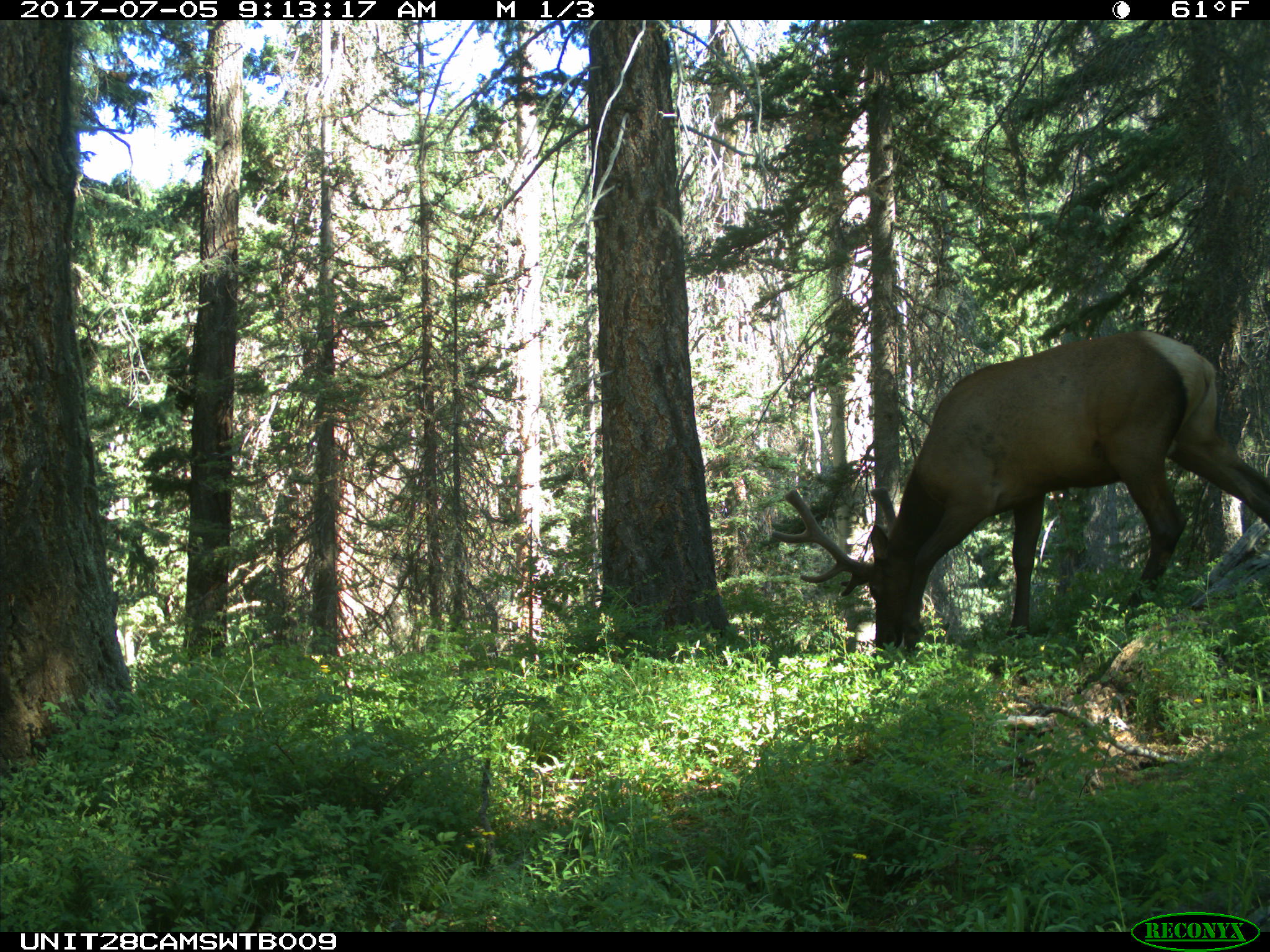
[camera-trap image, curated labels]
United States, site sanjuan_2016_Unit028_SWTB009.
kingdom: Animalia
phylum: Chordata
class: Mammalia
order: Artiodactyla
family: Cervidae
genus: Cervus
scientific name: Cervus elaphus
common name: red deer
Cervus elaphus (red deer).